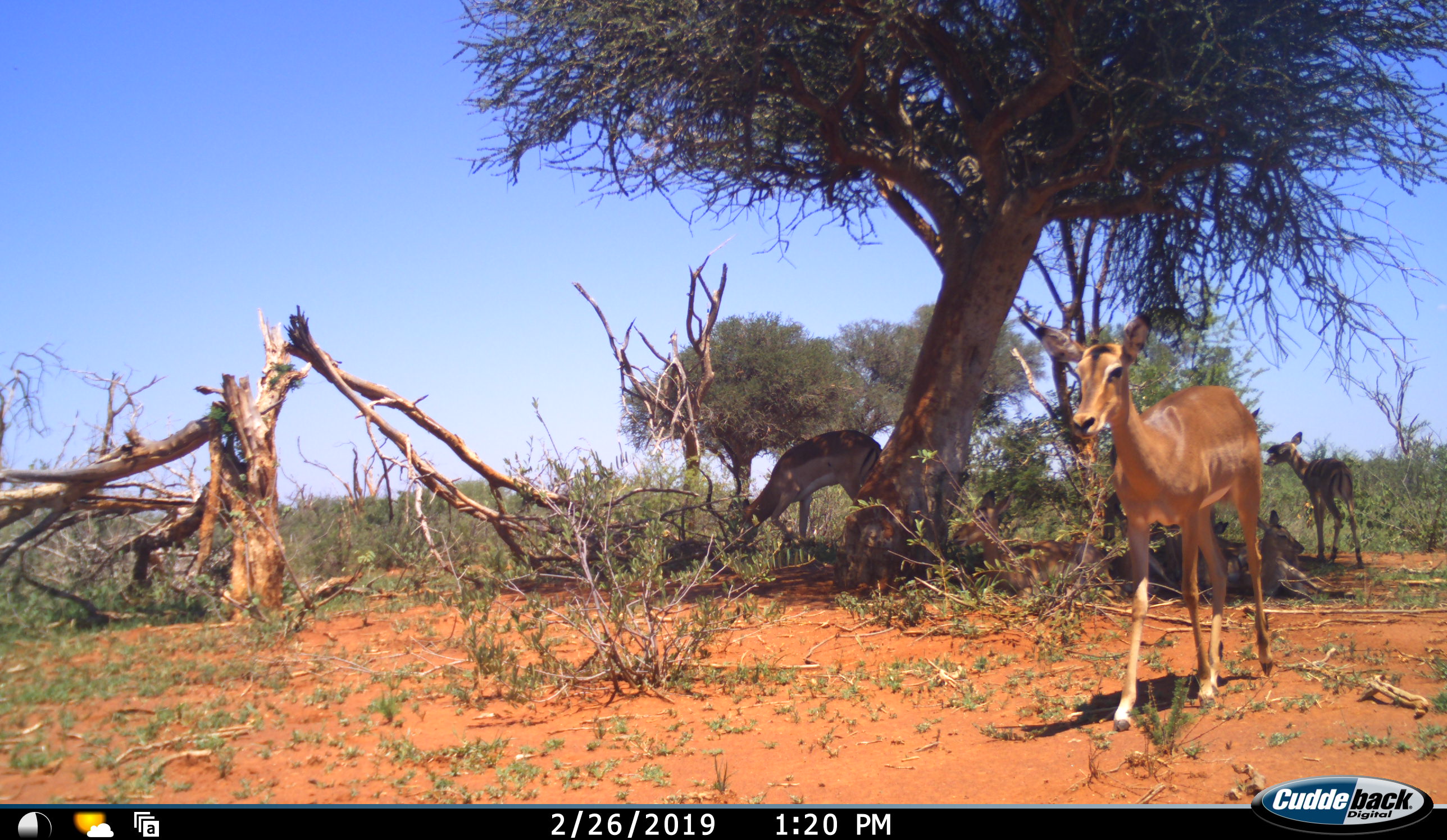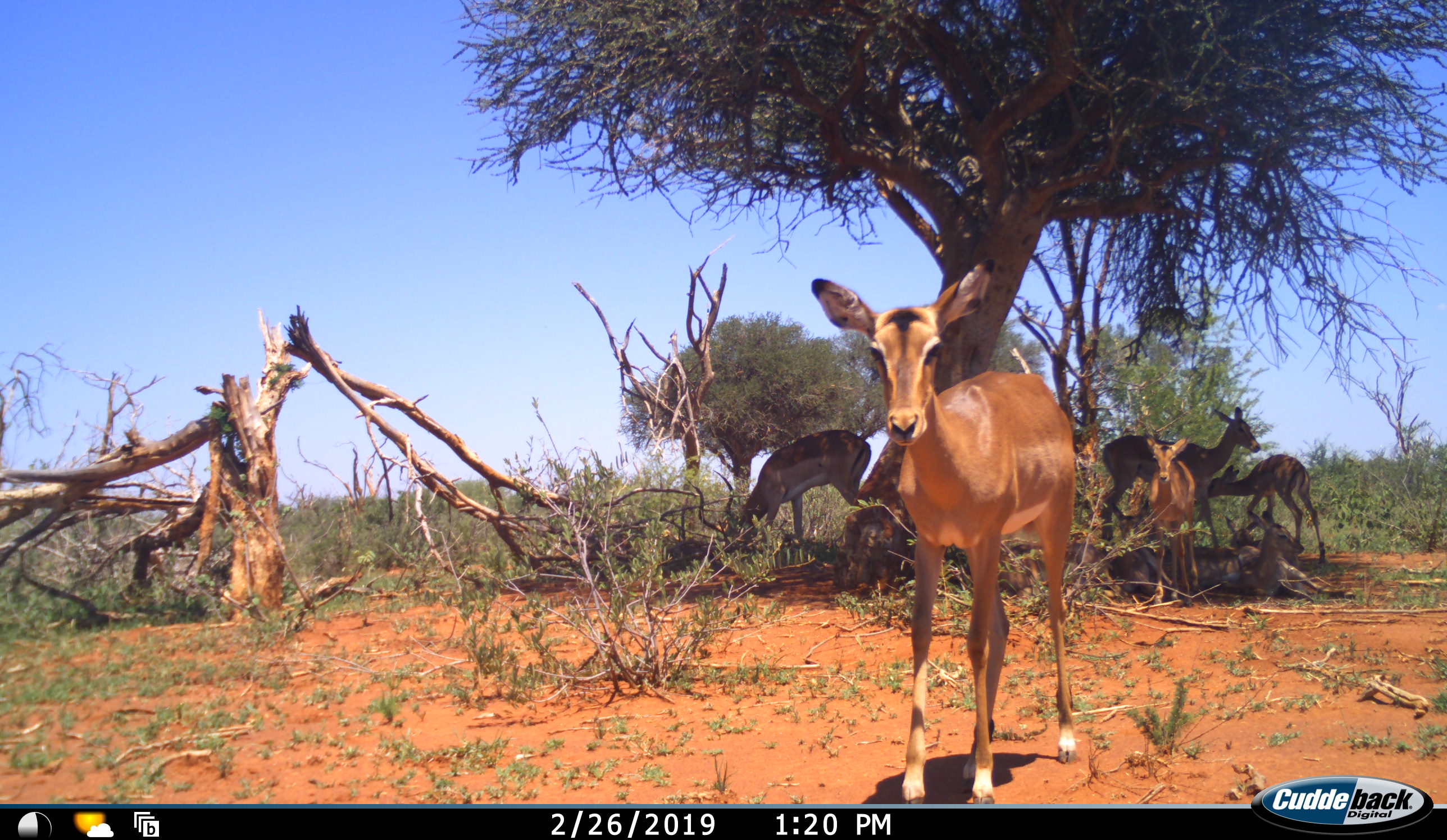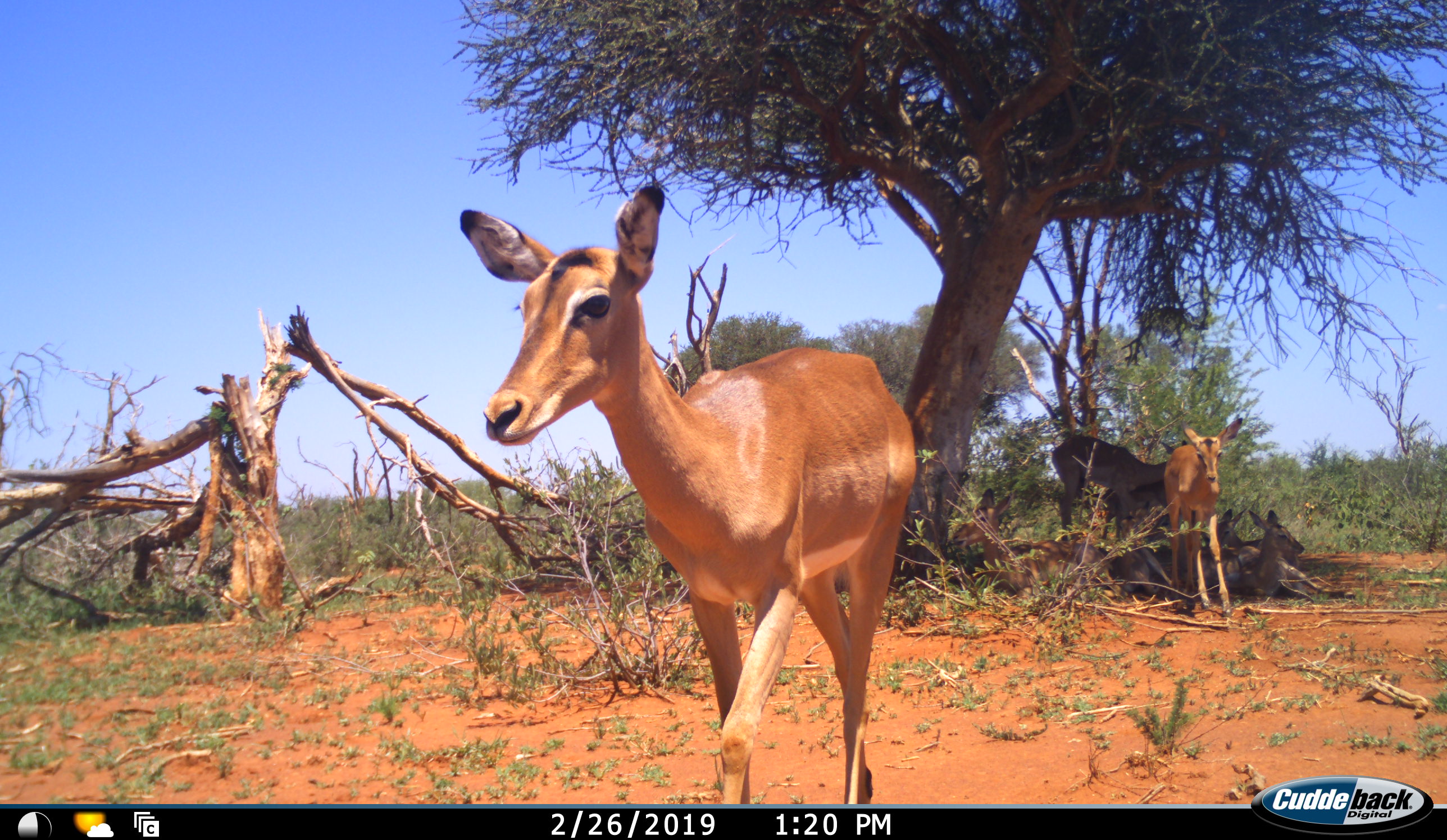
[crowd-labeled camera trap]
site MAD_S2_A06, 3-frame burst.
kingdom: Animalia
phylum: Chordata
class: Mammalia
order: Artiodactyla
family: Bovidae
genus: Aepyceros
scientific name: Aepyceros melampus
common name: impala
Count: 6.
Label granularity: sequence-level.